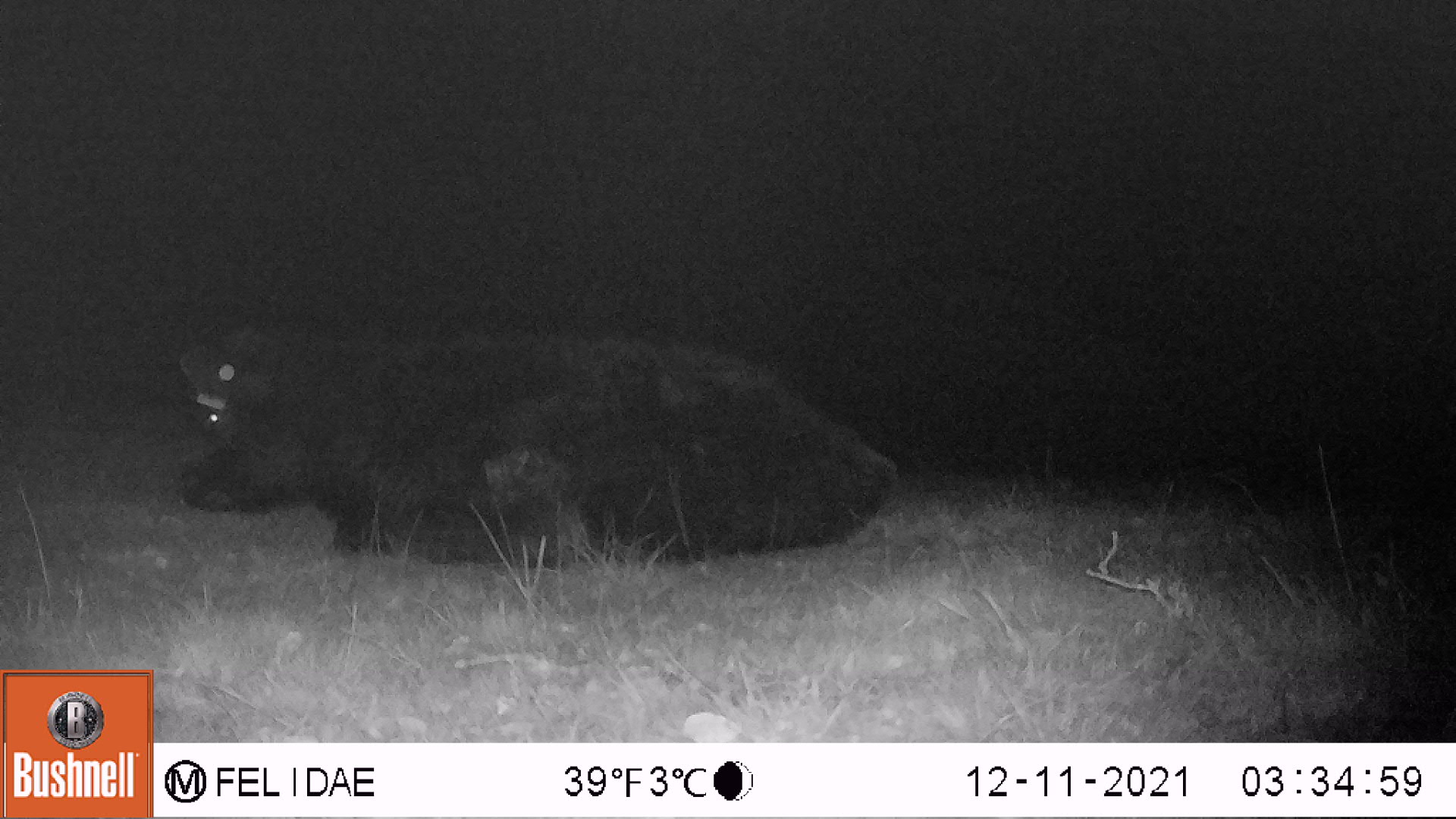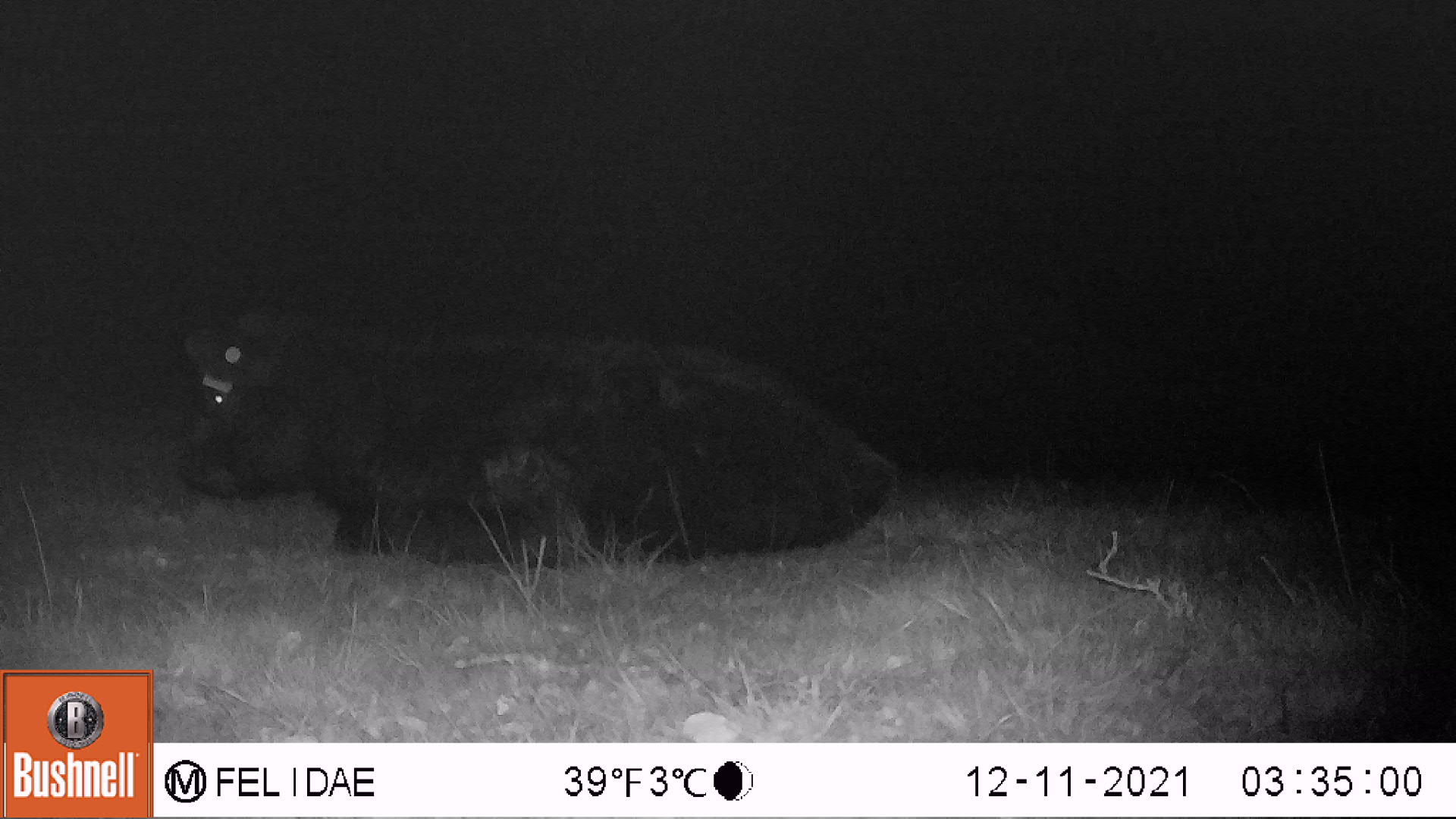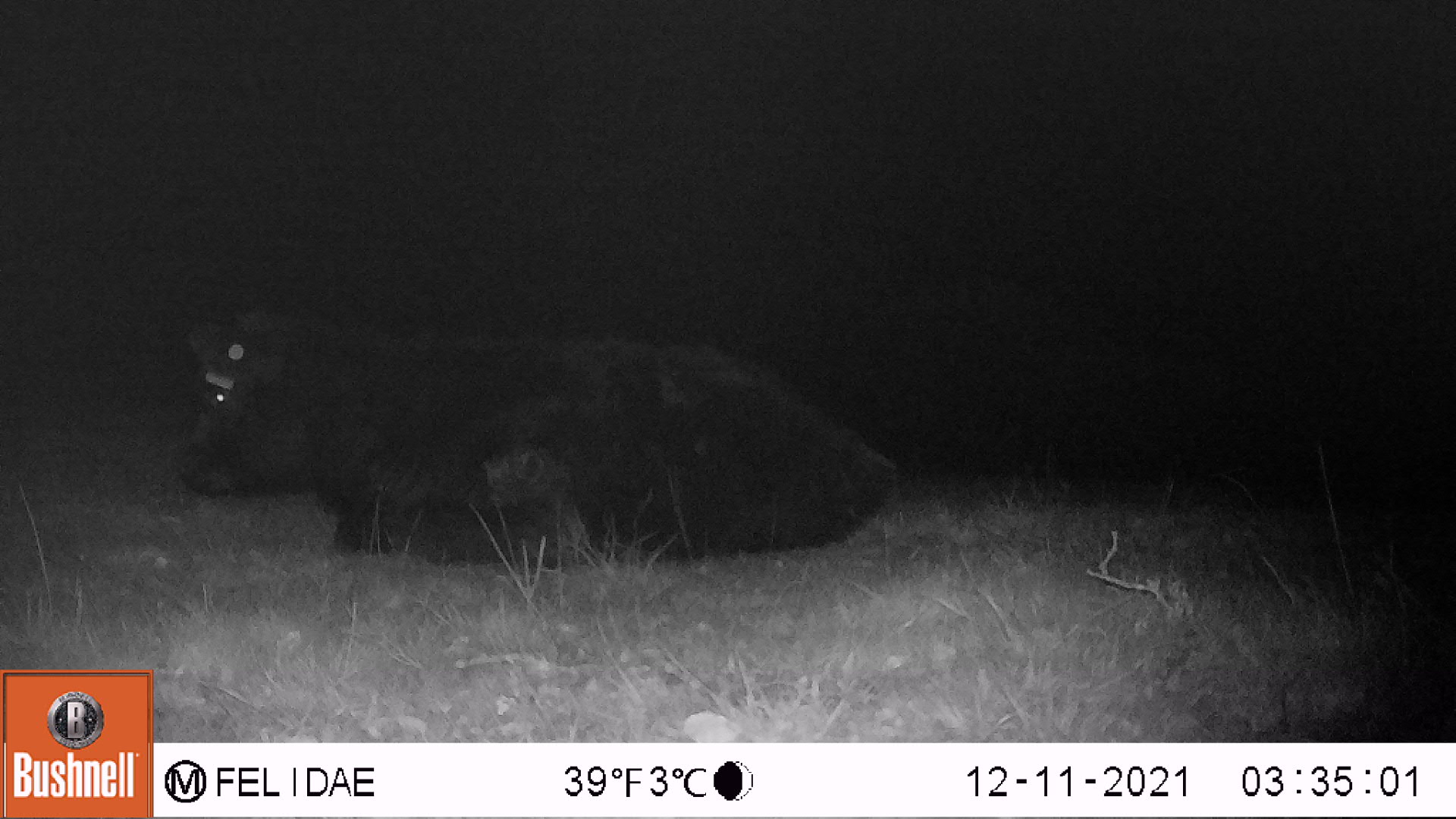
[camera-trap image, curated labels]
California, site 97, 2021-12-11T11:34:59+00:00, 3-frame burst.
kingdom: Animalia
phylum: Chordata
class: Mammalia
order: Artiodactyla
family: Bovidae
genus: Bos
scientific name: Bos taurus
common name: domestic cattle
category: cattle